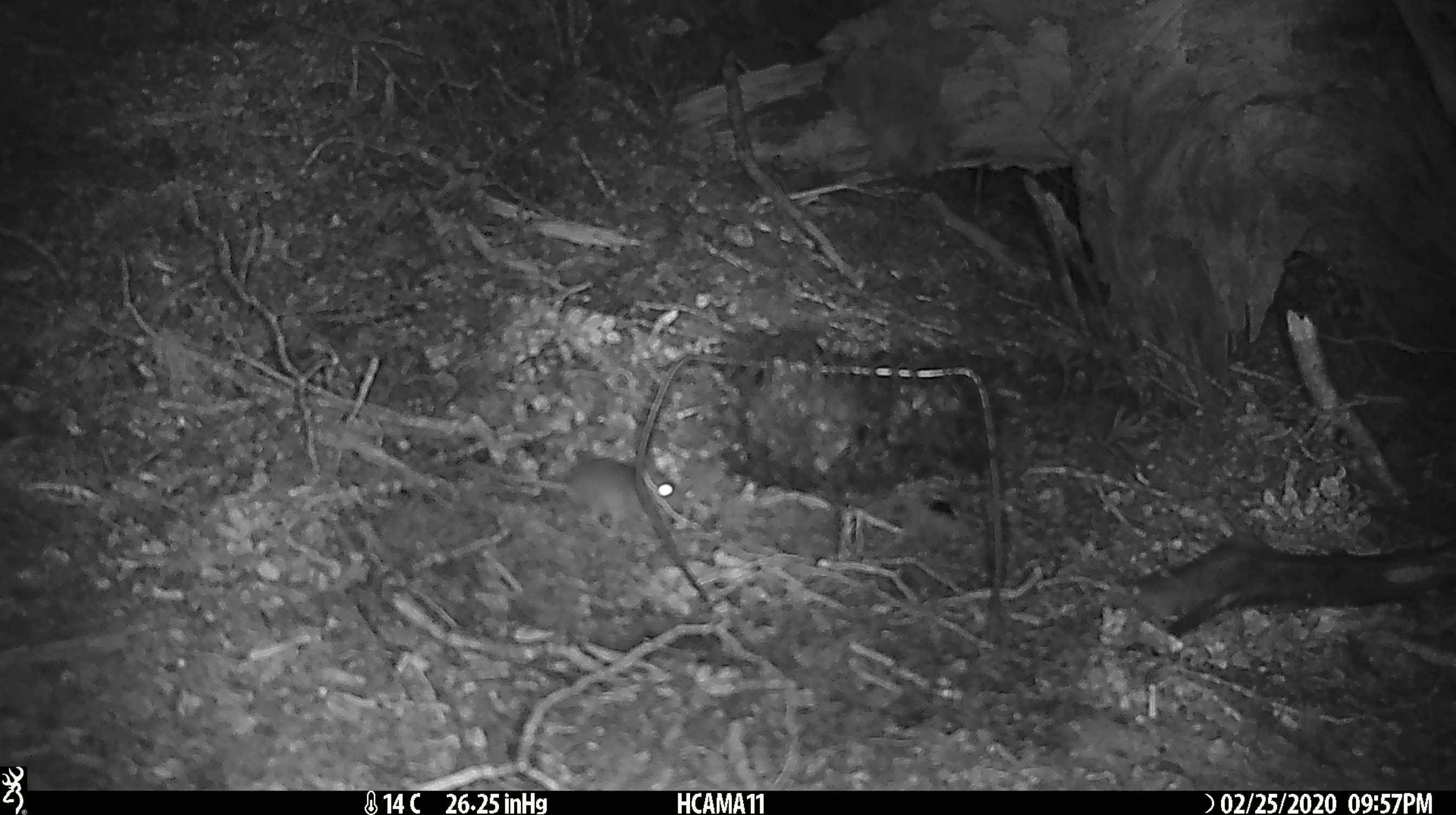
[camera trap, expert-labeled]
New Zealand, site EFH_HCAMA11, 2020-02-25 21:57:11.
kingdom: Animalia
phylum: Chordata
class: Mammalia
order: Rodentia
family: Muridae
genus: Mus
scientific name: Mus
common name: mouse